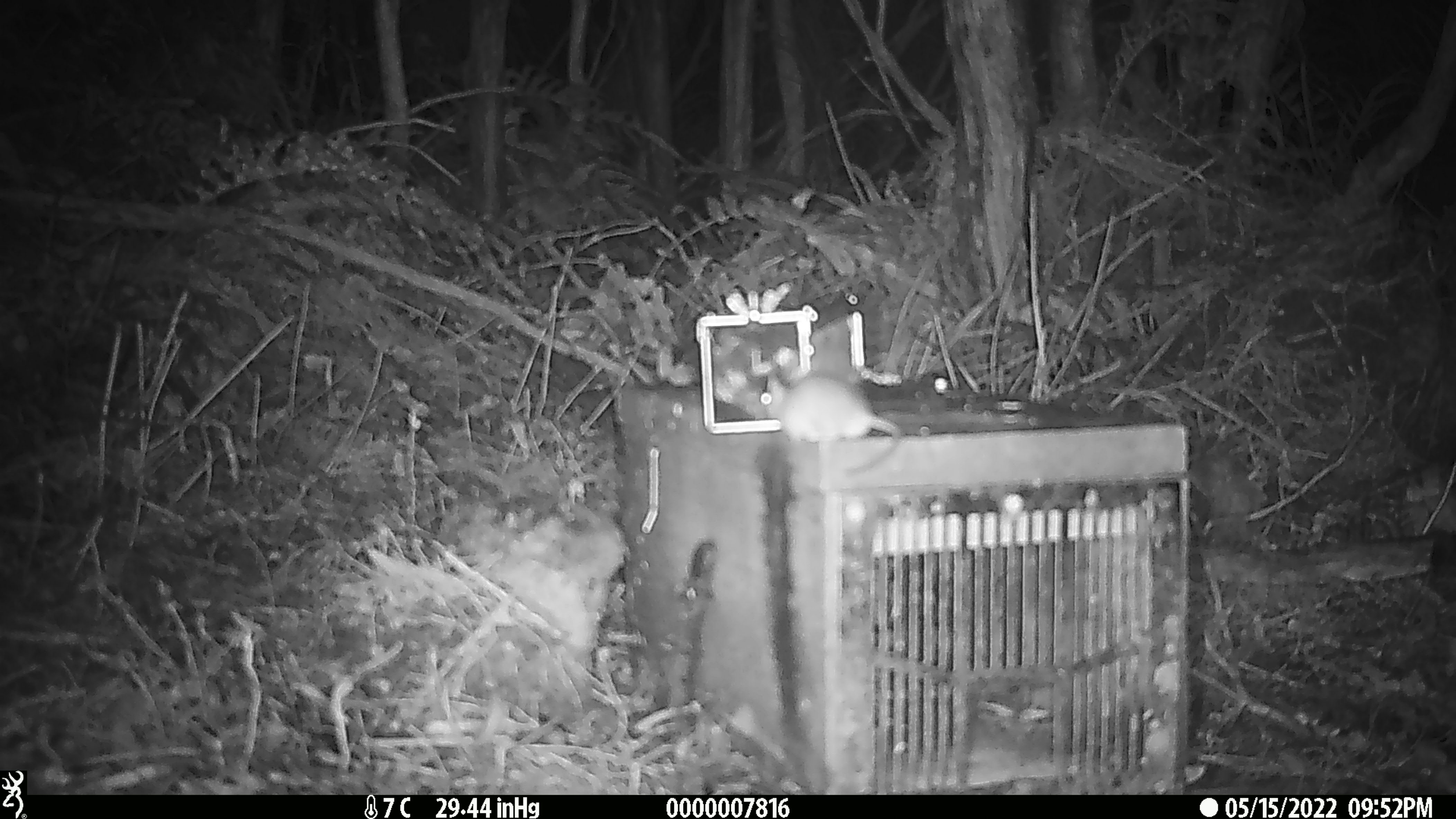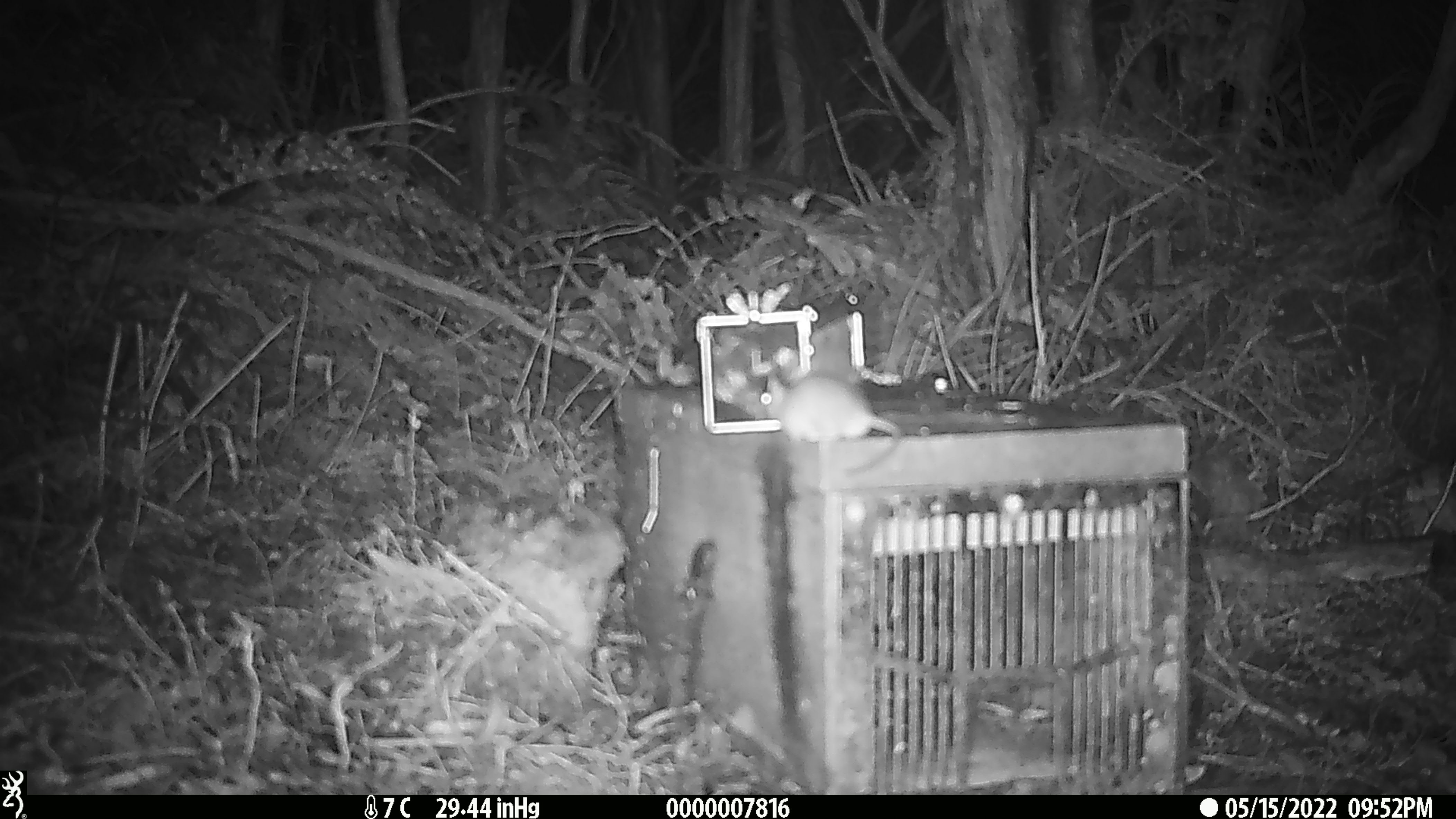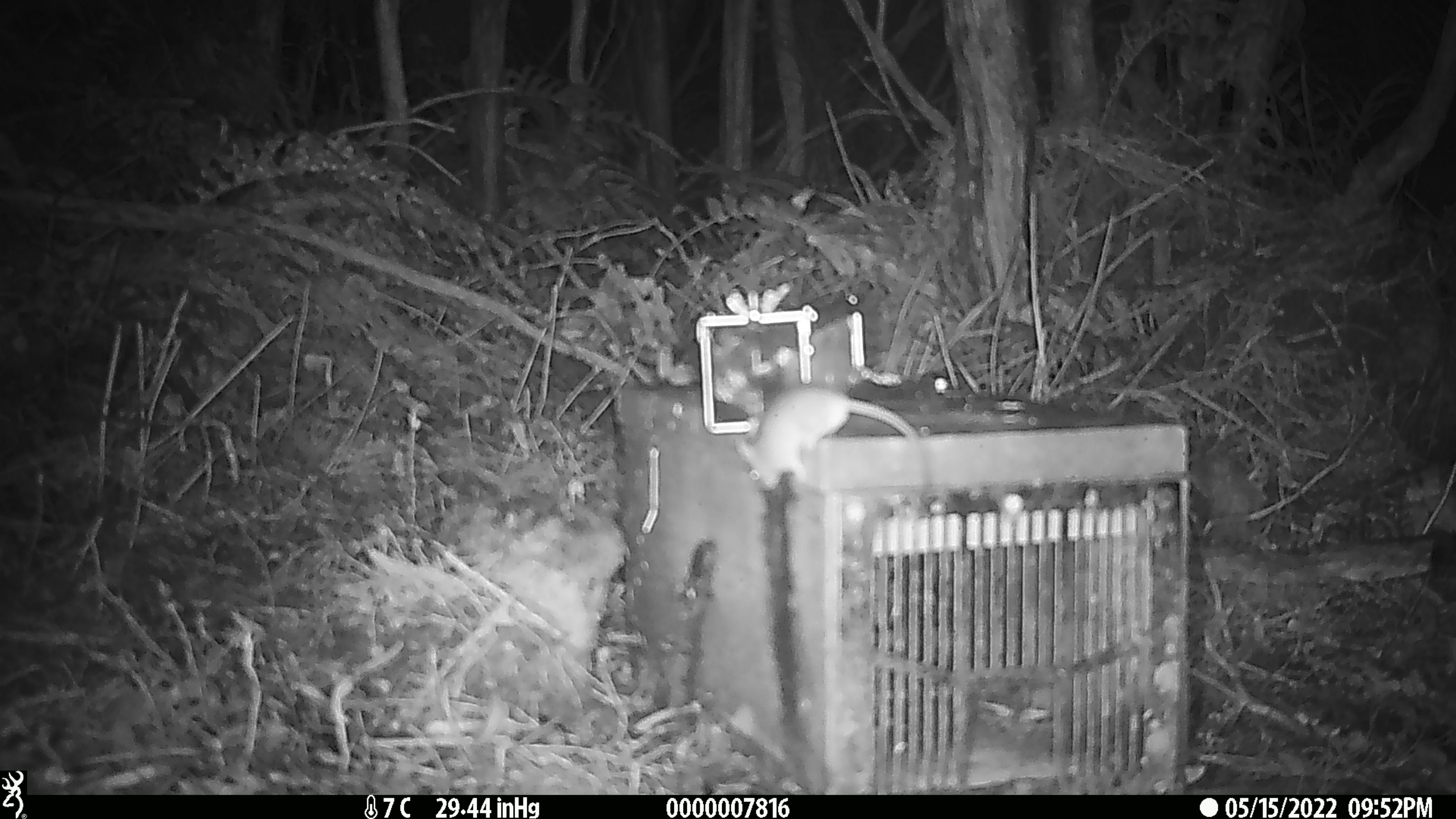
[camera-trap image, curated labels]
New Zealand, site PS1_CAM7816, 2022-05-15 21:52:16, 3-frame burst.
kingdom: Animalia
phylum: Chordata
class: Mammalia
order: Rodentia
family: Muridae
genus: Mus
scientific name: Mus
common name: mouse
Mouse (Mus).